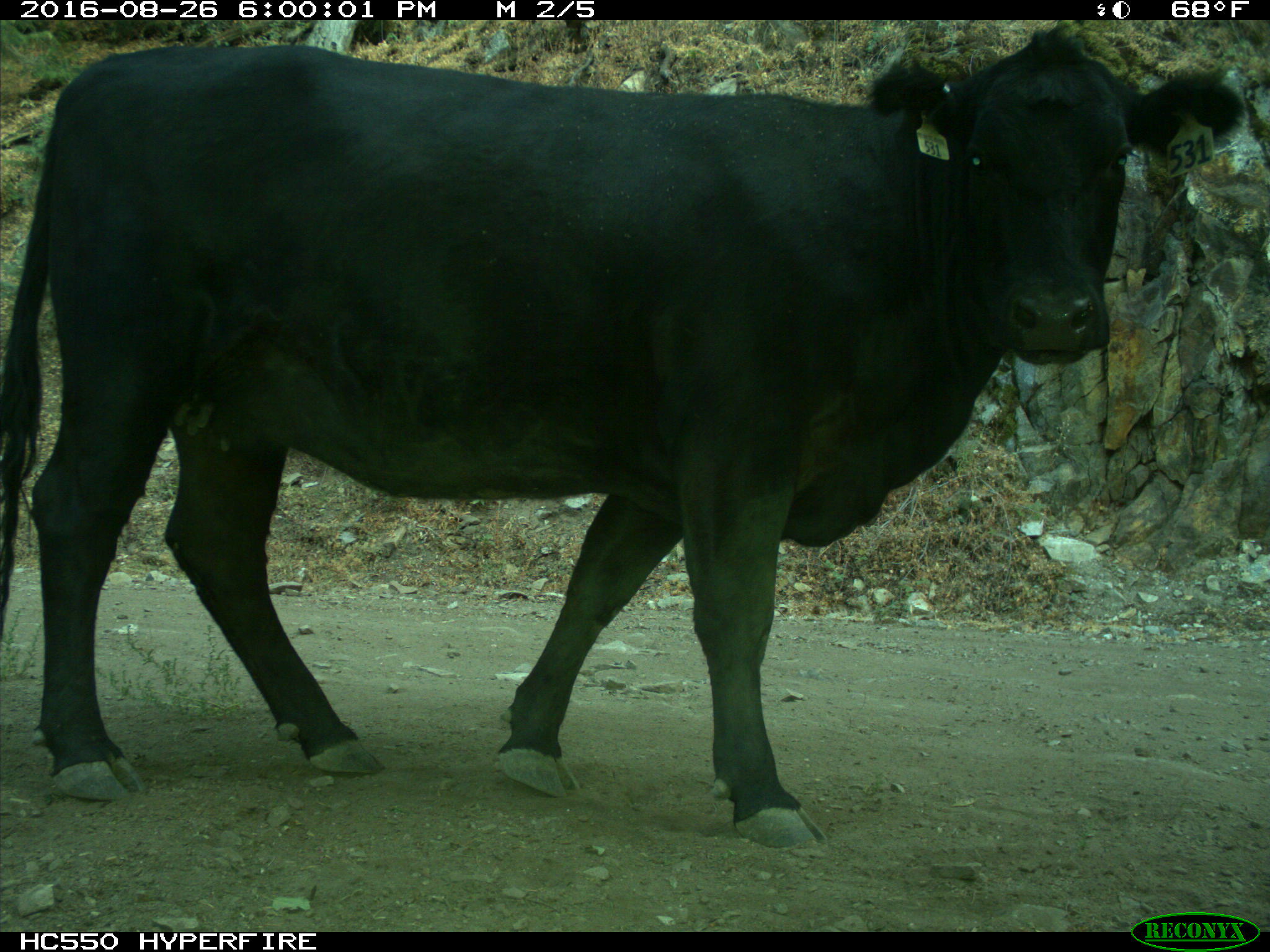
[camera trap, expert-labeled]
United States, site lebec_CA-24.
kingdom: Animalia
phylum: Chordata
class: Mammalia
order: Artiodactyla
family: Bovidae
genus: Bos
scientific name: Bos taurus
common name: domestic cow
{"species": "Bos taurus (domestic cow)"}